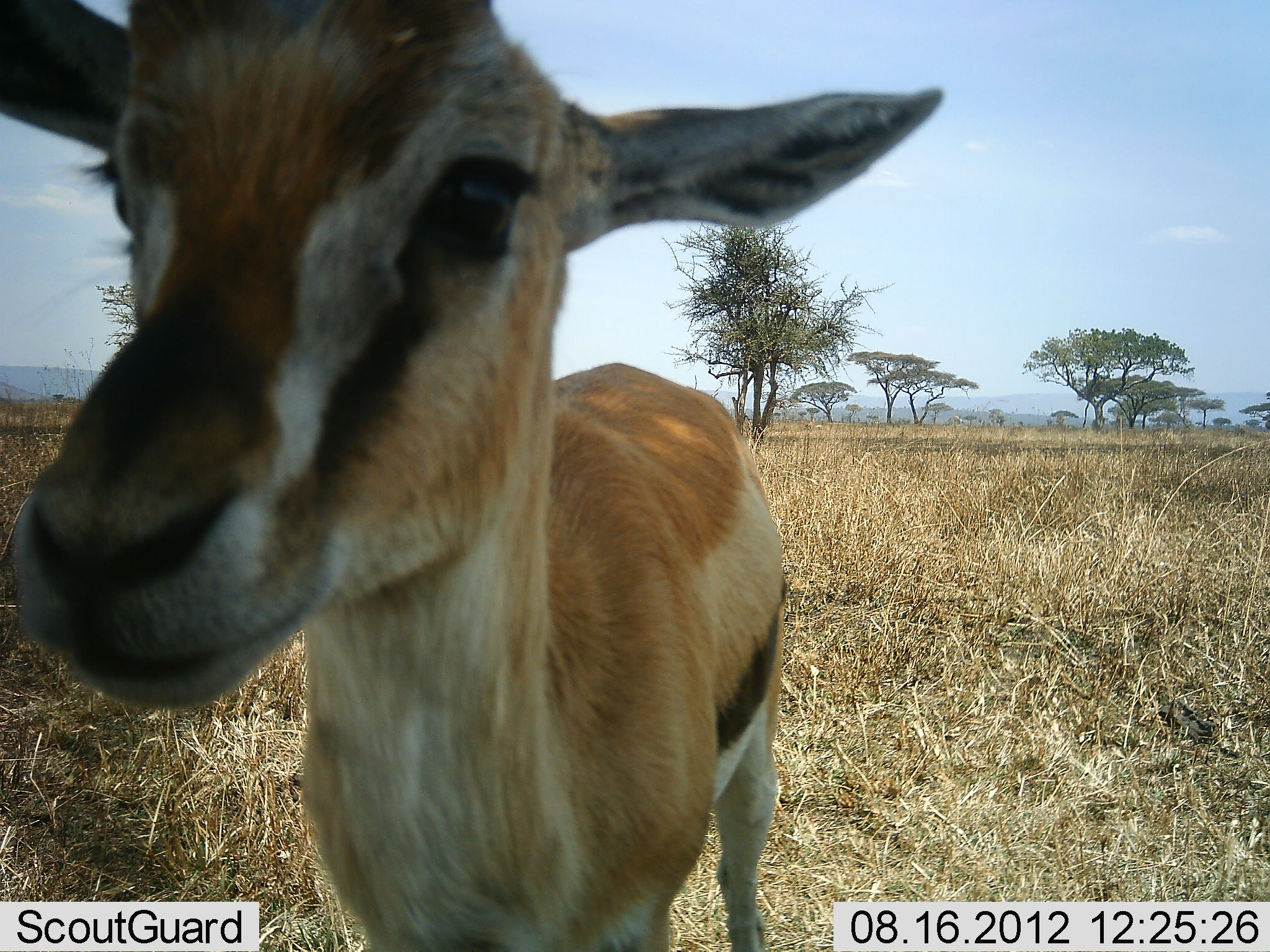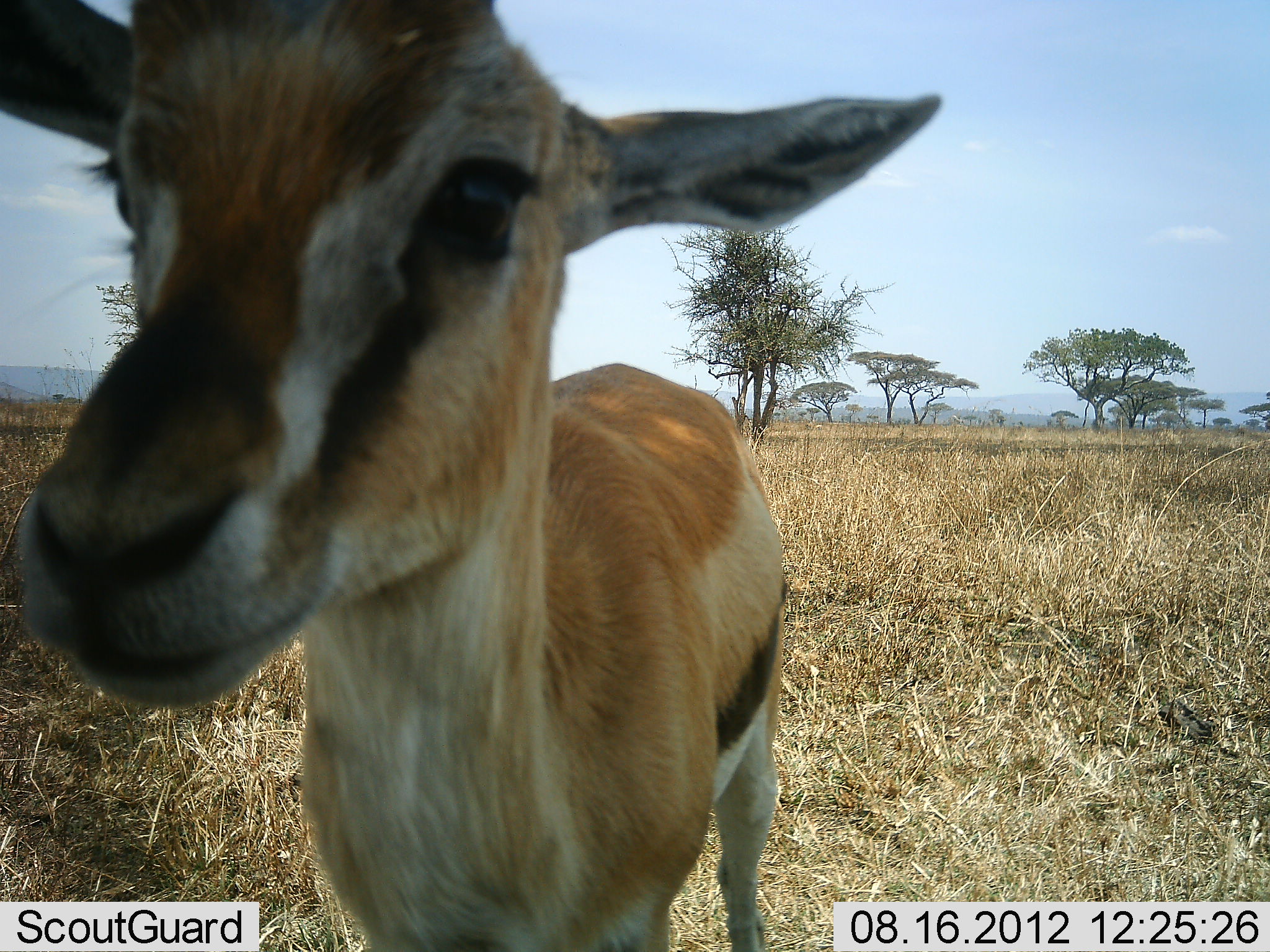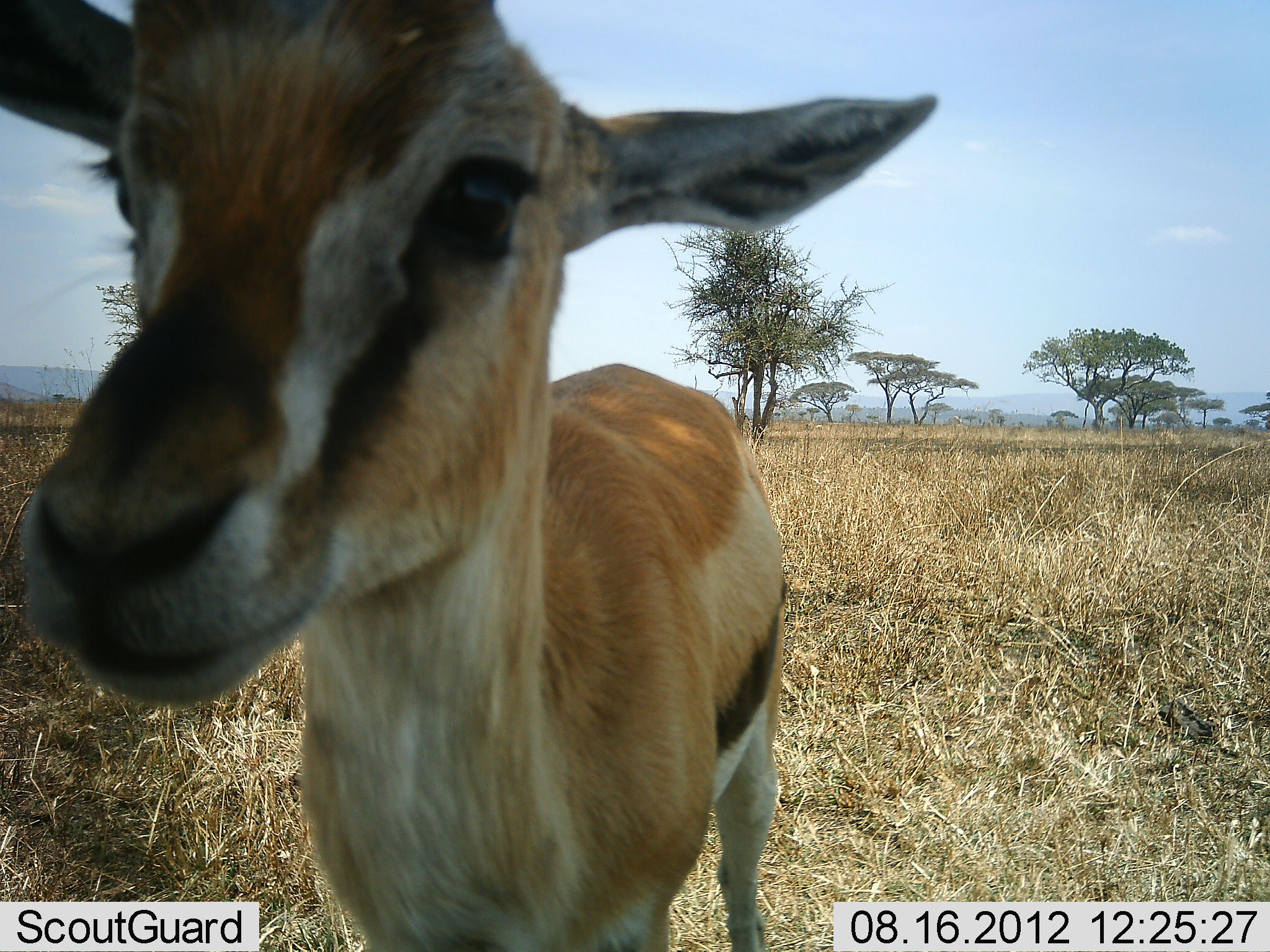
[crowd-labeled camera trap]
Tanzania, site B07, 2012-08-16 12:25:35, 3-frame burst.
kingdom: Animalia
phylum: Chordata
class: Mammalia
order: Artiodactyla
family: Bovidae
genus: Eudorcas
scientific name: Eudorcas thomsonii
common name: thomson's gazelle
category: gazellethomsons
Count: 1.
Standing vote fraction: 100%.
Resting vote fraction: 0%.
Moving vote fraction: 0%.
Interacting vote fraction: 0%.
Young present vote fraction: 0%.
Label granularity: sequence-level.